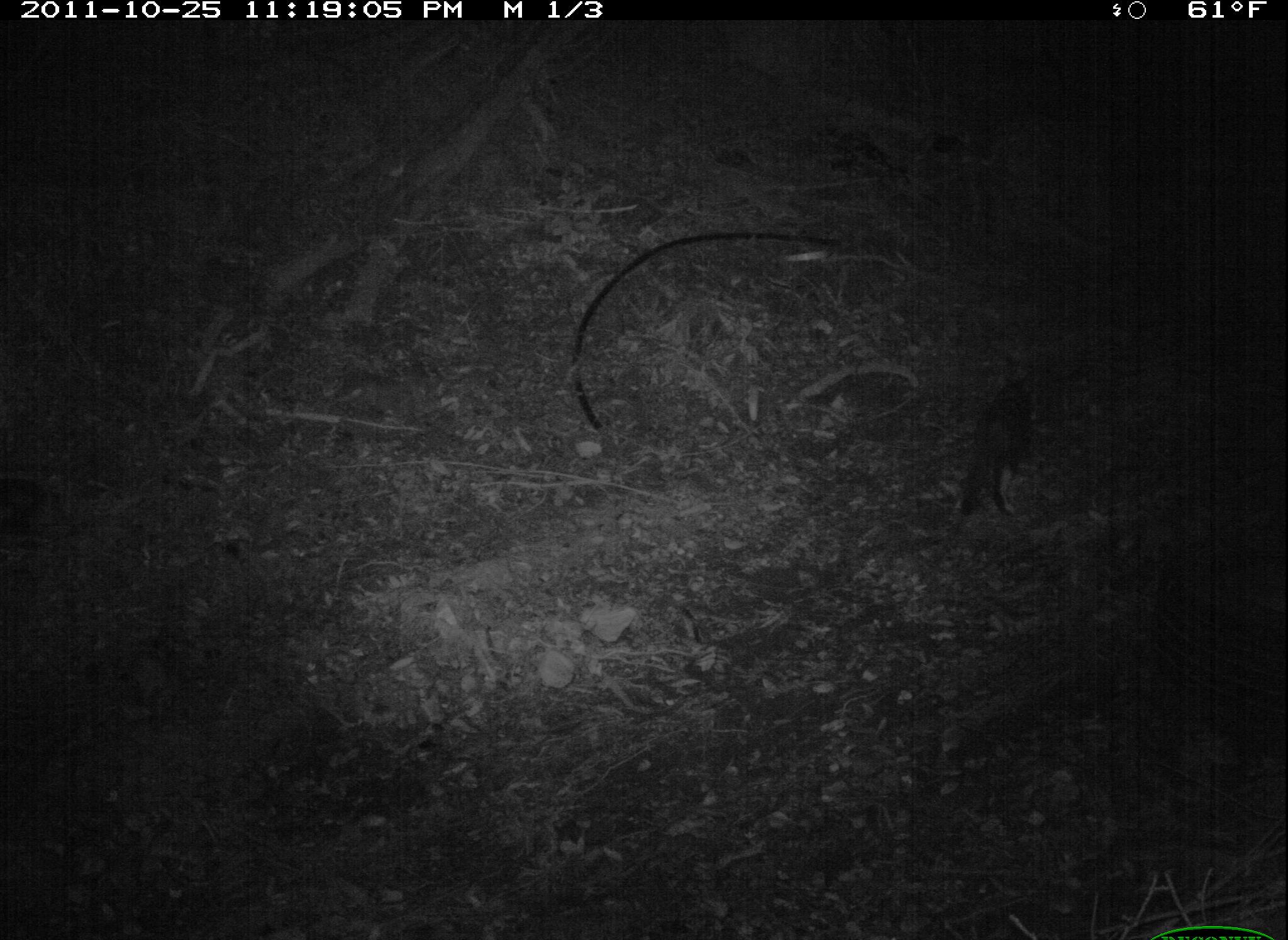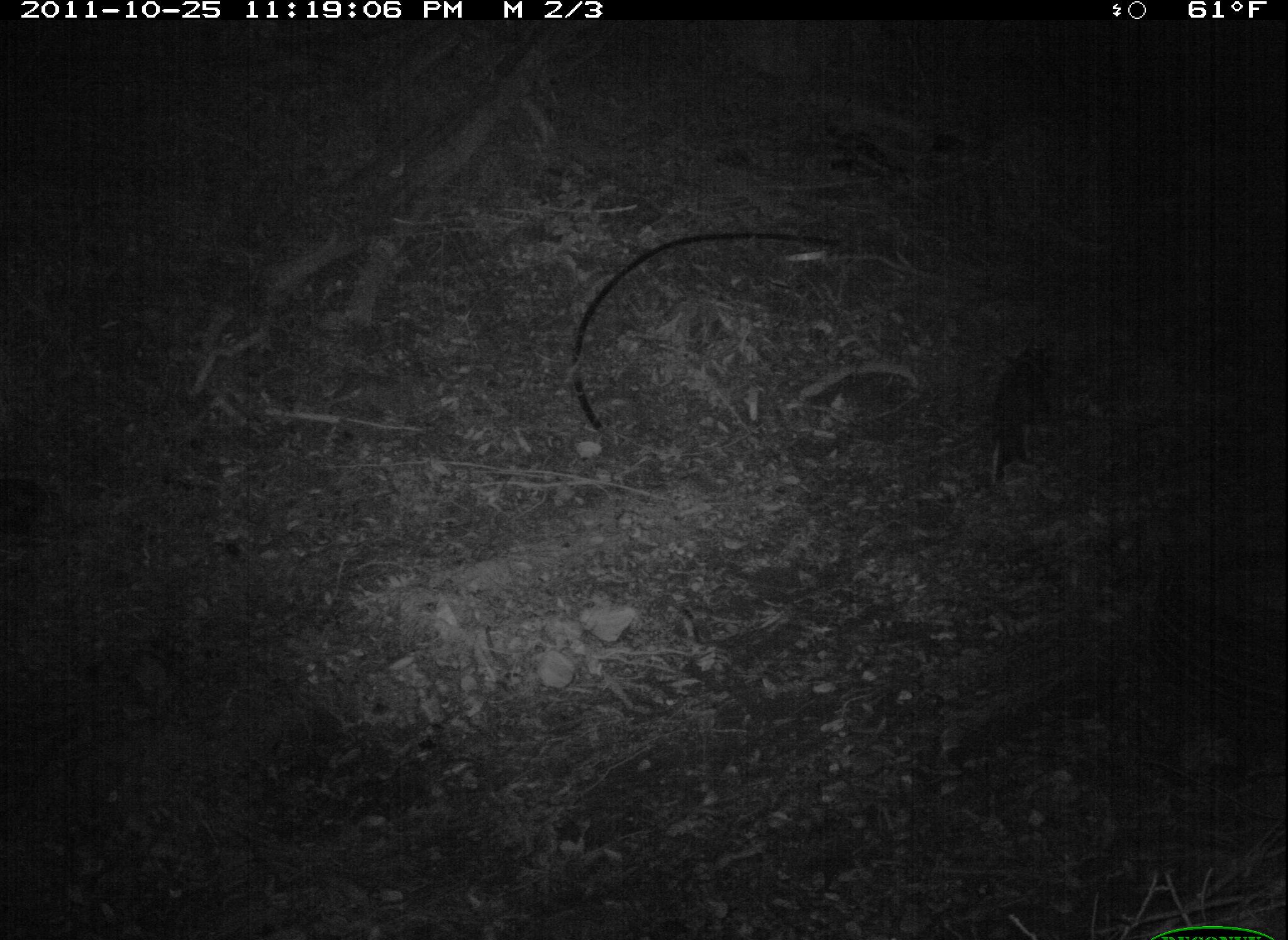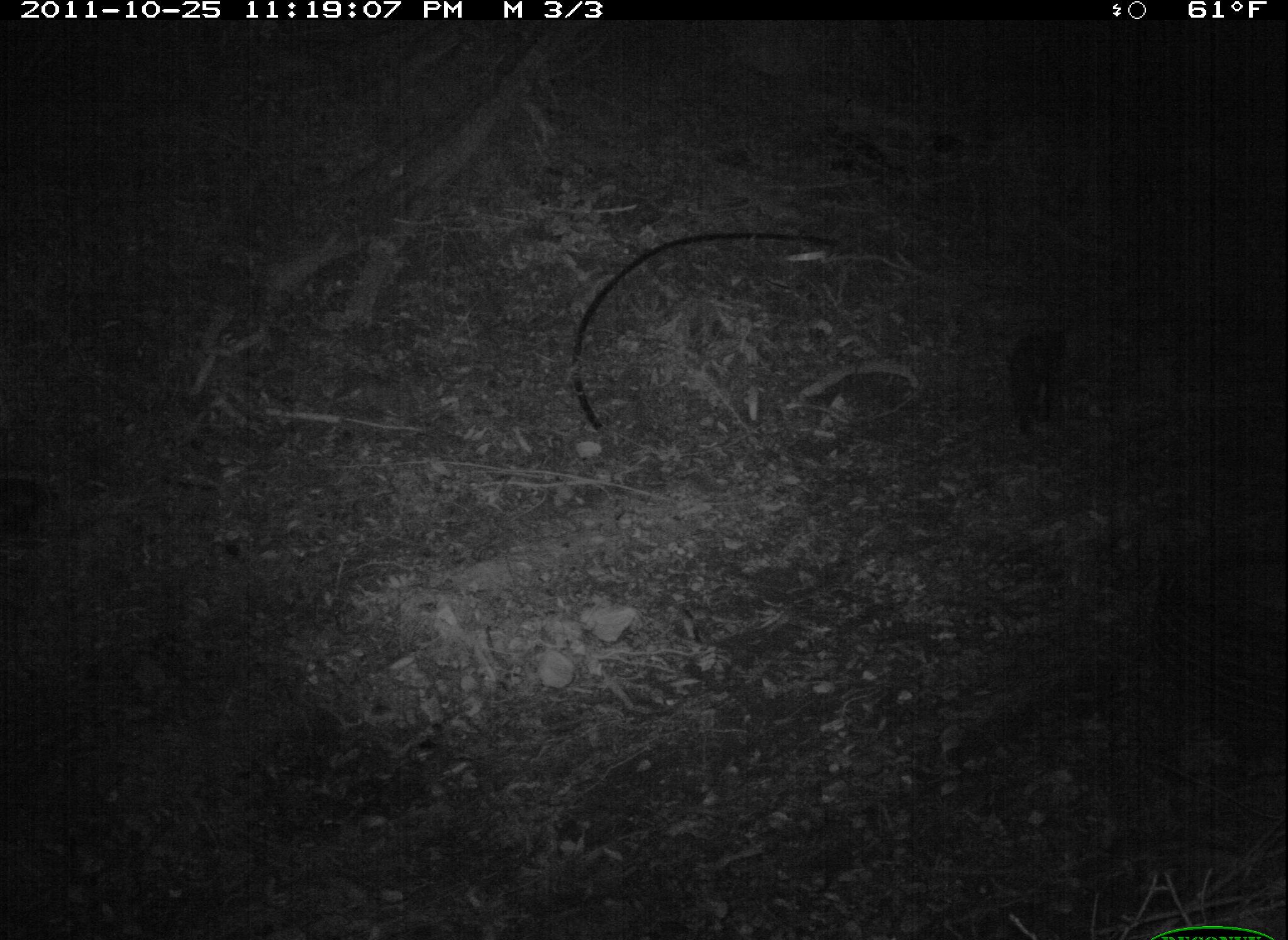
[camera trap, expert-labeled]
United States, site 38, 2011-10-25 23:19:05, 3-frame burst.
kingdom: Animalia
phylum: Chordata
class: Mammalia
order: Carnivora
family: Felidae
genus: Felis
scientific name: Felis catus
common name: cat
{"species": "cat (Felis catus)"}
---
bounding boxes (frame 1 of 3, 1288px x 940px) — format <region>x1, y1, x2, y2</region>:
cat: <region>947, 351, 1061, 532</region>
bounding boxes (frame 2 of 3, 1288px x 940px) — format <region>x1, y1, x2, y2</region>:
cat: <region>968, 309, 1086, 495</region>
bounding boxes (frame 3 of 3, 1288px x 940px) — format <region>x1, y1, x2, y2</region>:
cat: <region>998, 303, 1092, 451</region>